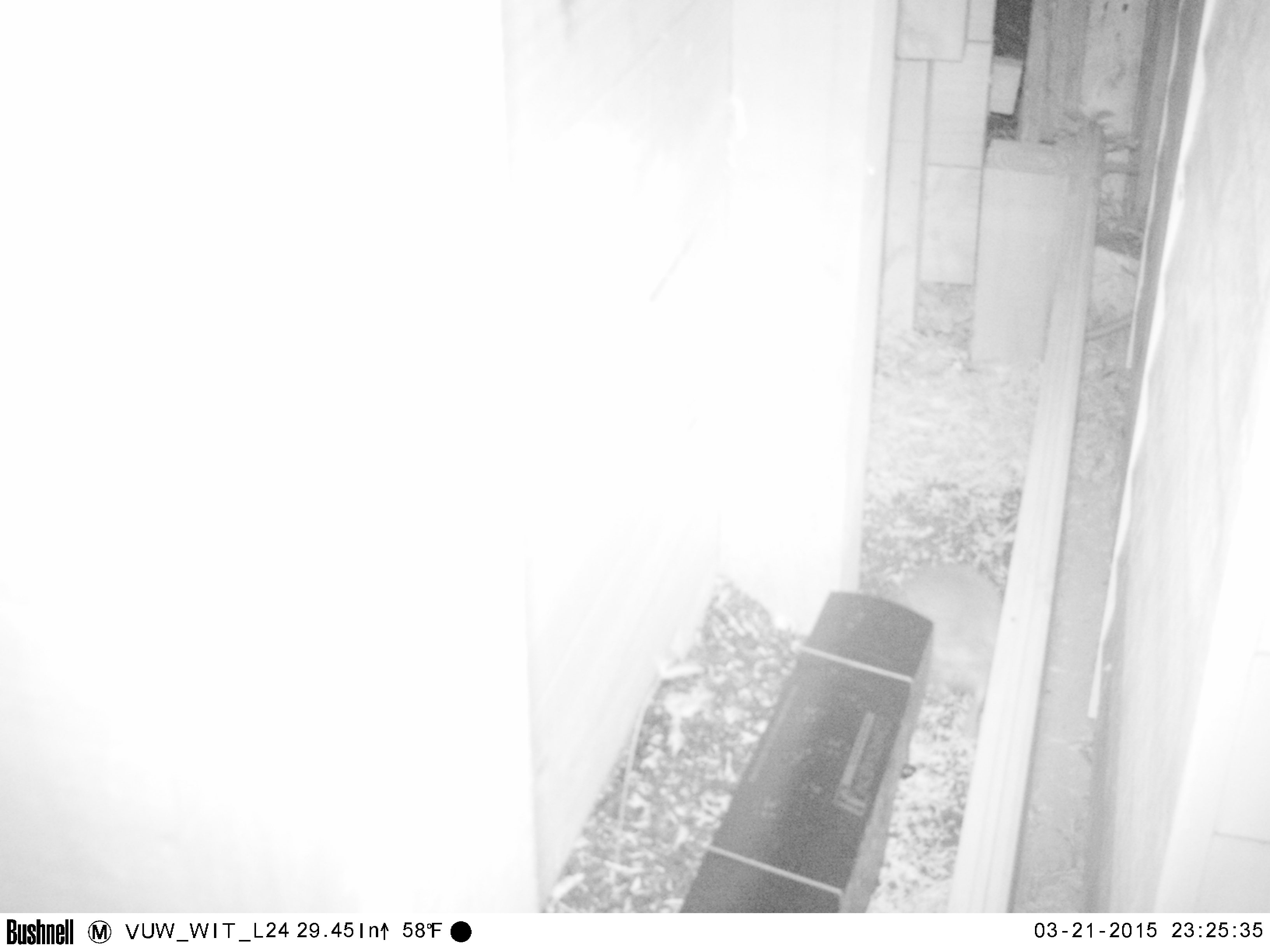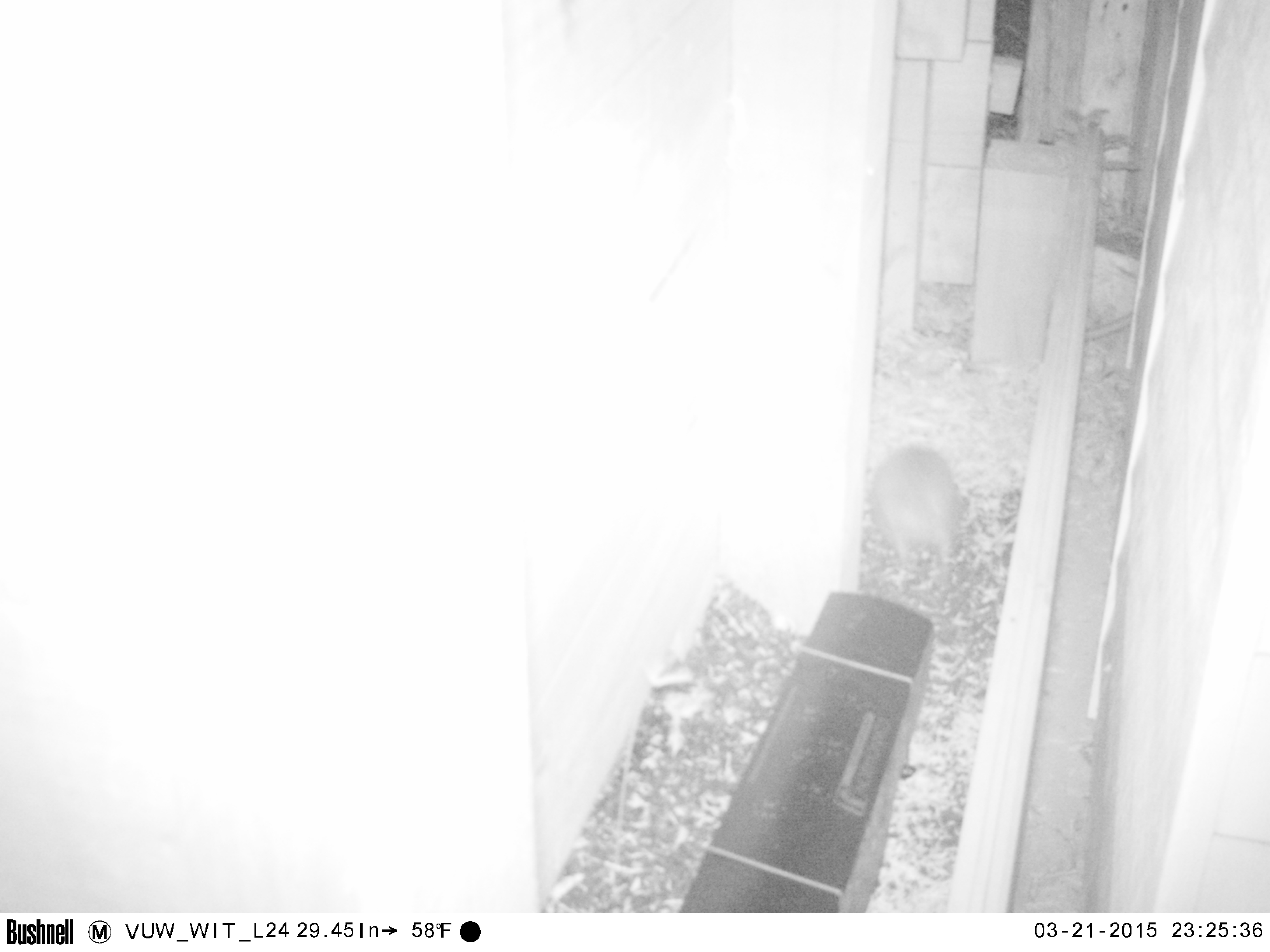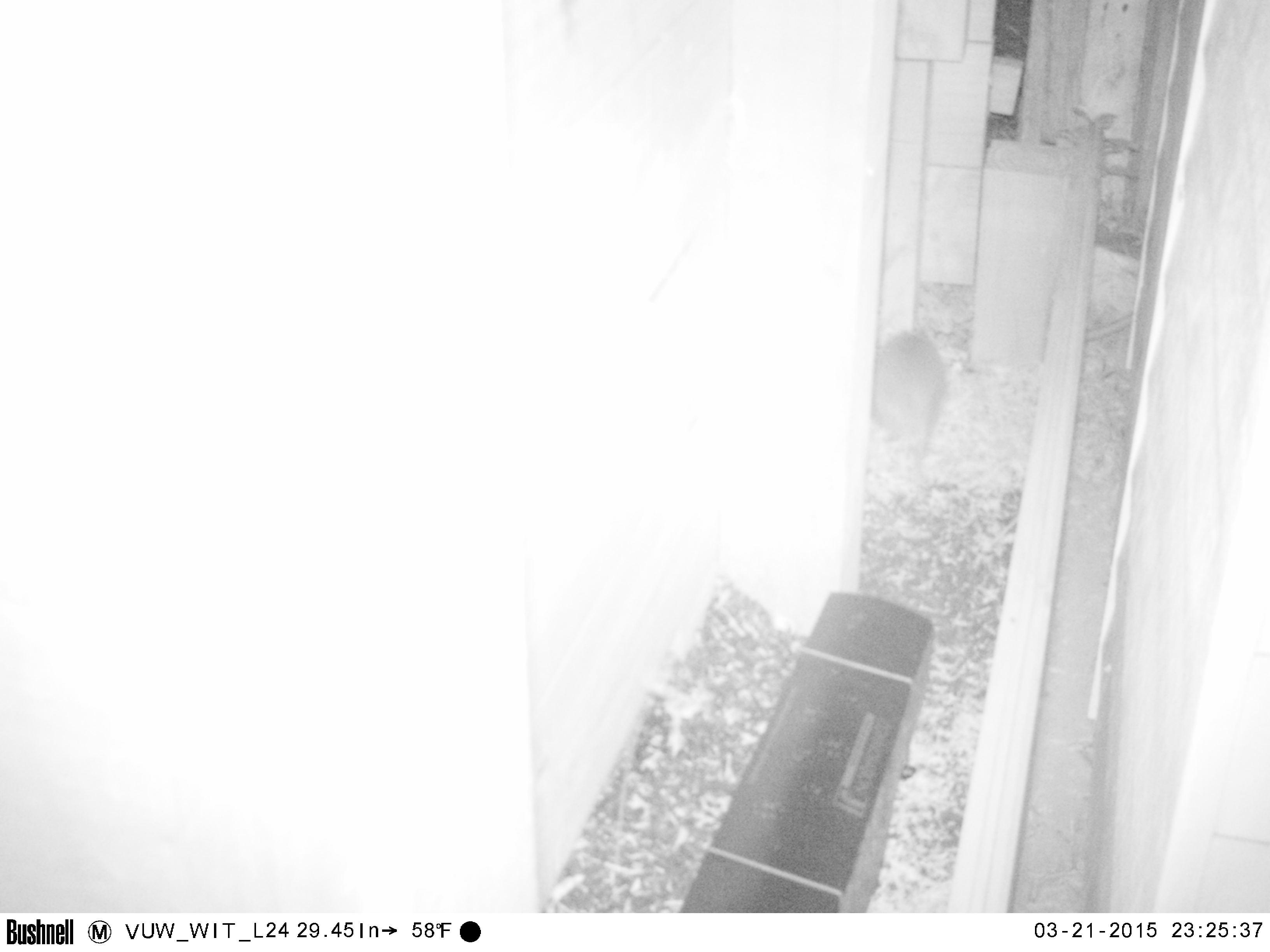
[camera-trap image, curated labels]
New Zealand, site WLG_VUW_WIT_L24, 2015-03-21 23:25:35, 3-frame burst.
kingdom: Animalia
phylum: Chordata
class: Mammalia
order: Eulipotyphla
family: Erinaceidae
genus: Erinaceus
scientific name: Erinaceus europaeus europaeus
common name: european hedgehog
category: hedgehog